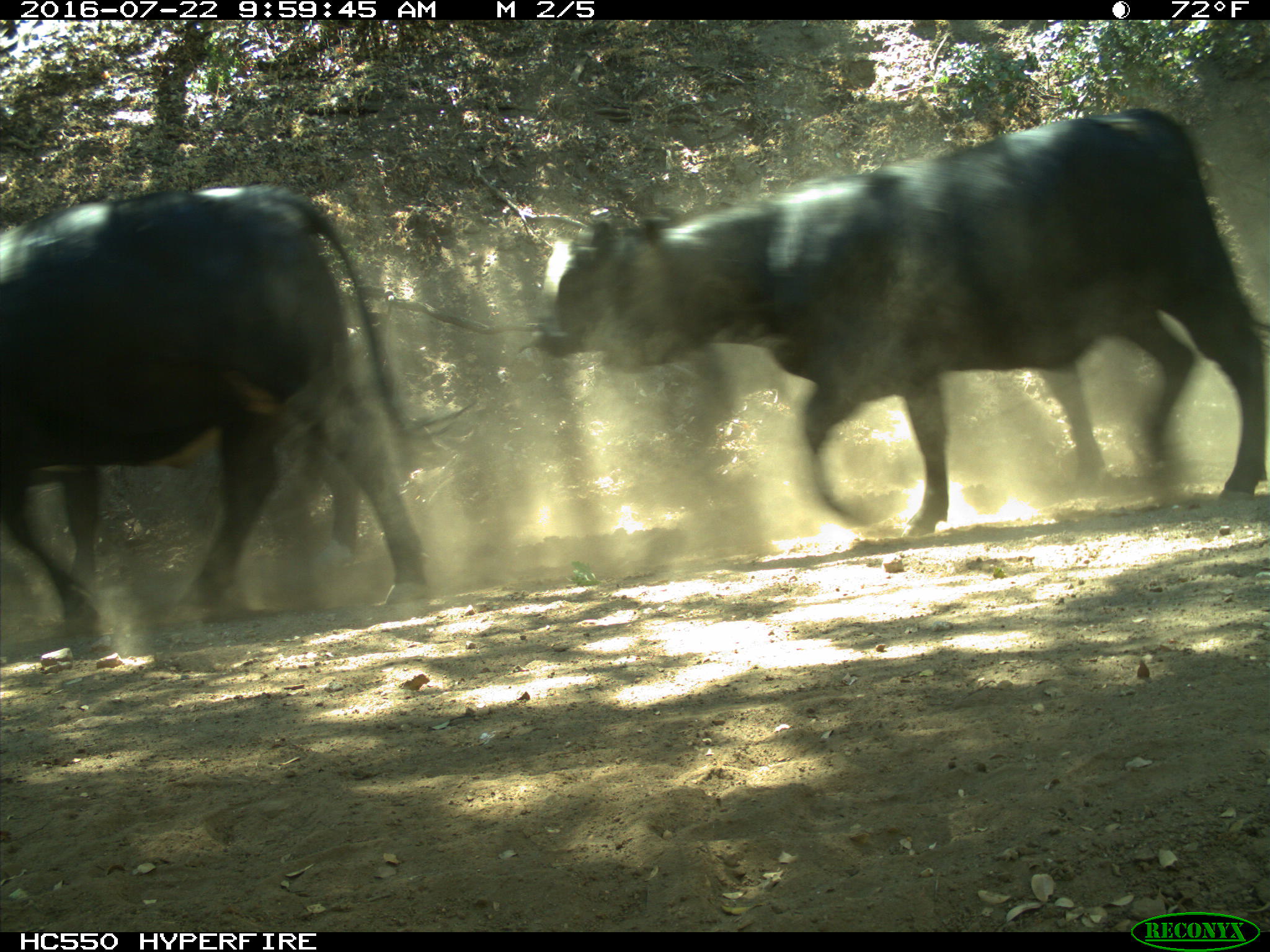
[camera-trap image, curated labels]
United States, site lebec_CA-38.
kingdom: Animalia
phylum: Chordata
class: Mammalia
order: Artiodactyla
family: Bovidae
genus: Bos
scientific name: Bos taurus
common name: domestic cow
Bos taurus (domestic cow).